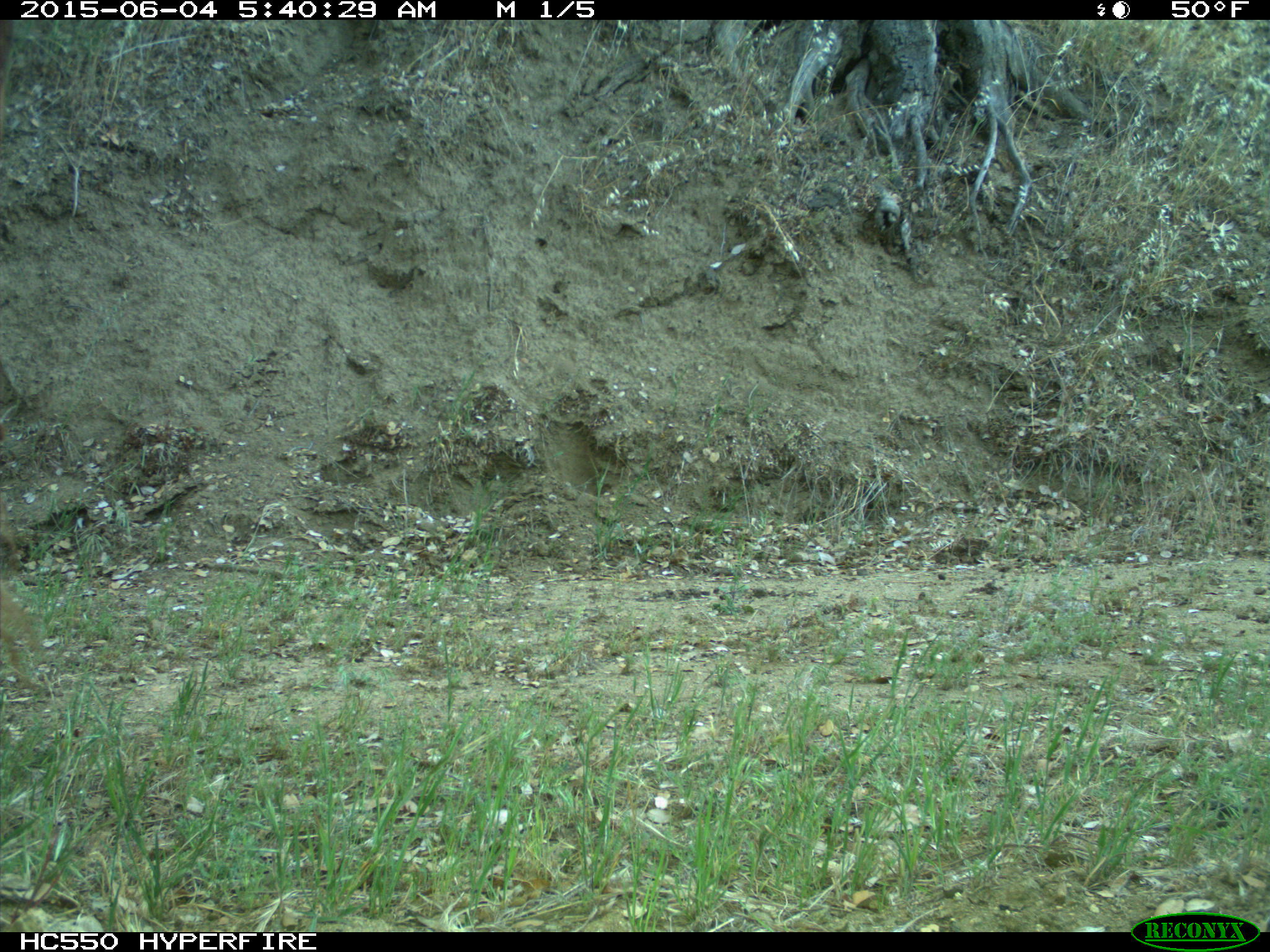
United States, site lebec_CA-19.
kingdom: Animalia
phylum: Chordata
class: Mammalia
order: Artiodactyla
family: Bovidae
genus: Bos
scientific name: Bos taurus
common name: domestic cow